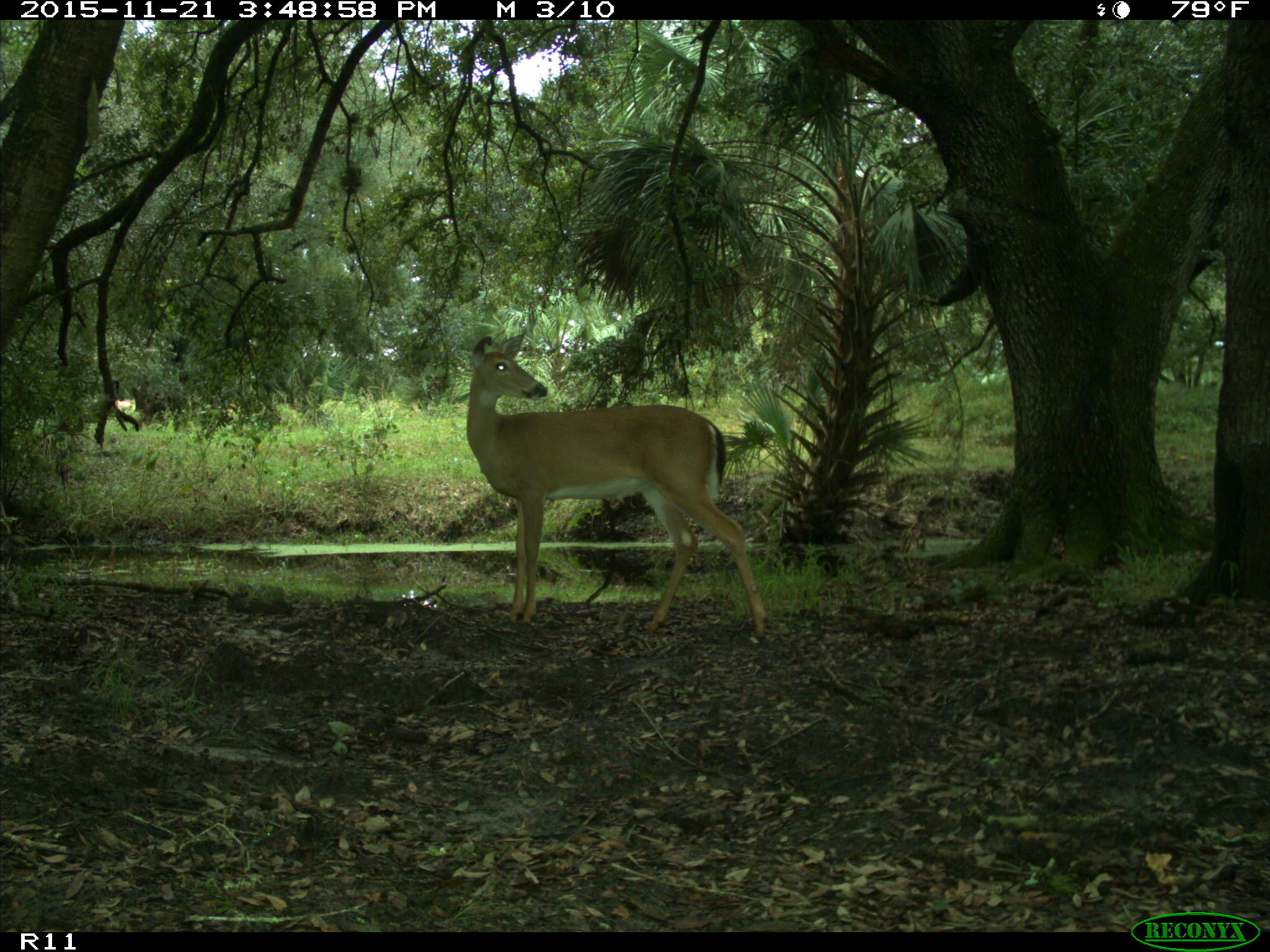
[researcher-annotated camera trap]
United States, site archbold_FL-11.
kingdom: Animalia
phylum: Chordata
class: Mammalia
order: Artiodactyla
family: Cervidae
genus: Odocoileus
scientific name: Odocoileus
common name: deer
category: unidentified deer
Unidentified deer (deer) (Odocoileus).